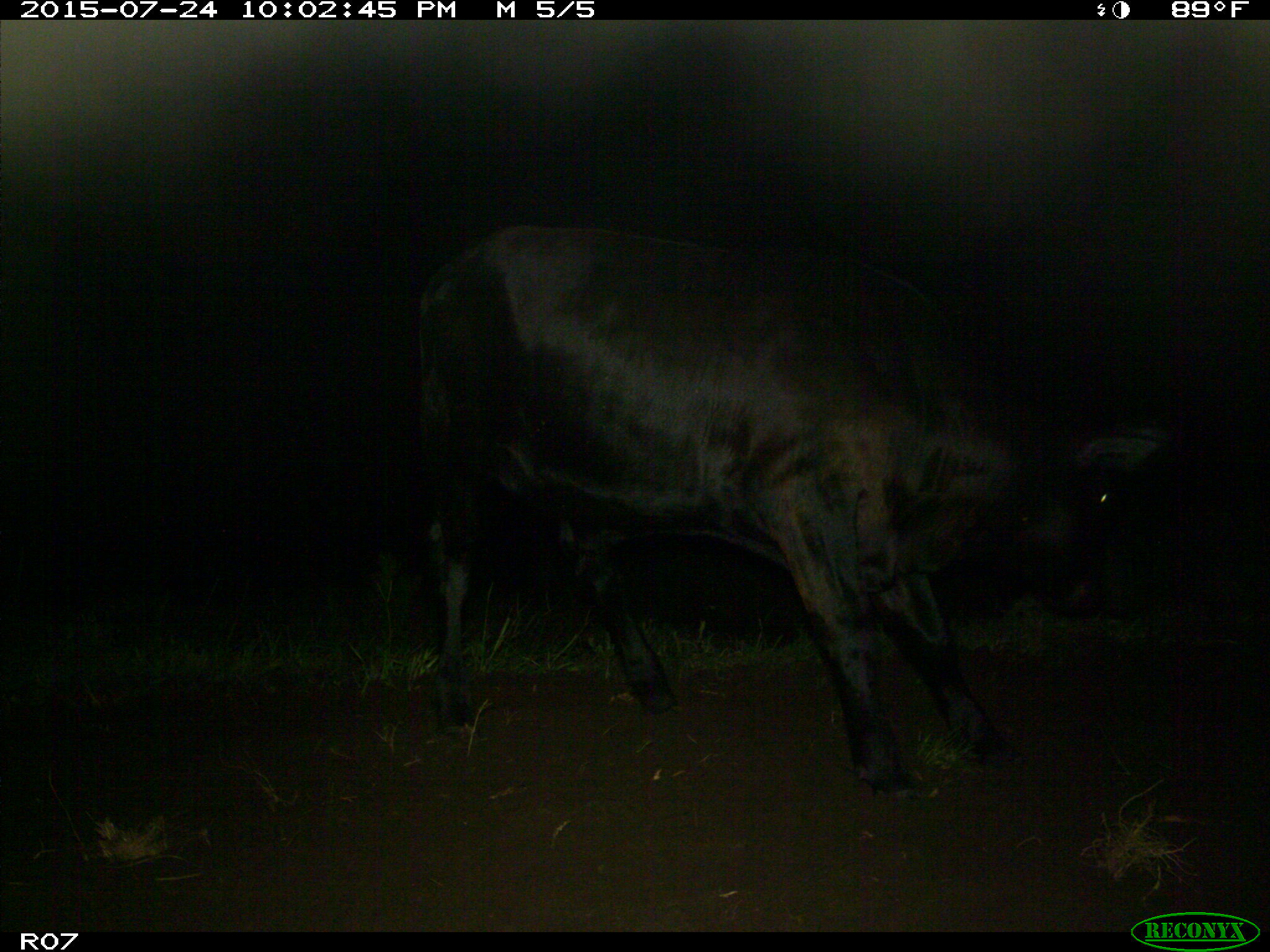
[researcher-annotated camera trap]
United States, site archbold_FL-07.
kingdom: Animalia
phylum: Chordata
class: Mammalia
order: Artiodactyla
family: Bovidae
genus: Bos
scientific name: Bos taurus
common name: domestic cow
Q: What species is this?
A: Bos taurus (domestic cow).